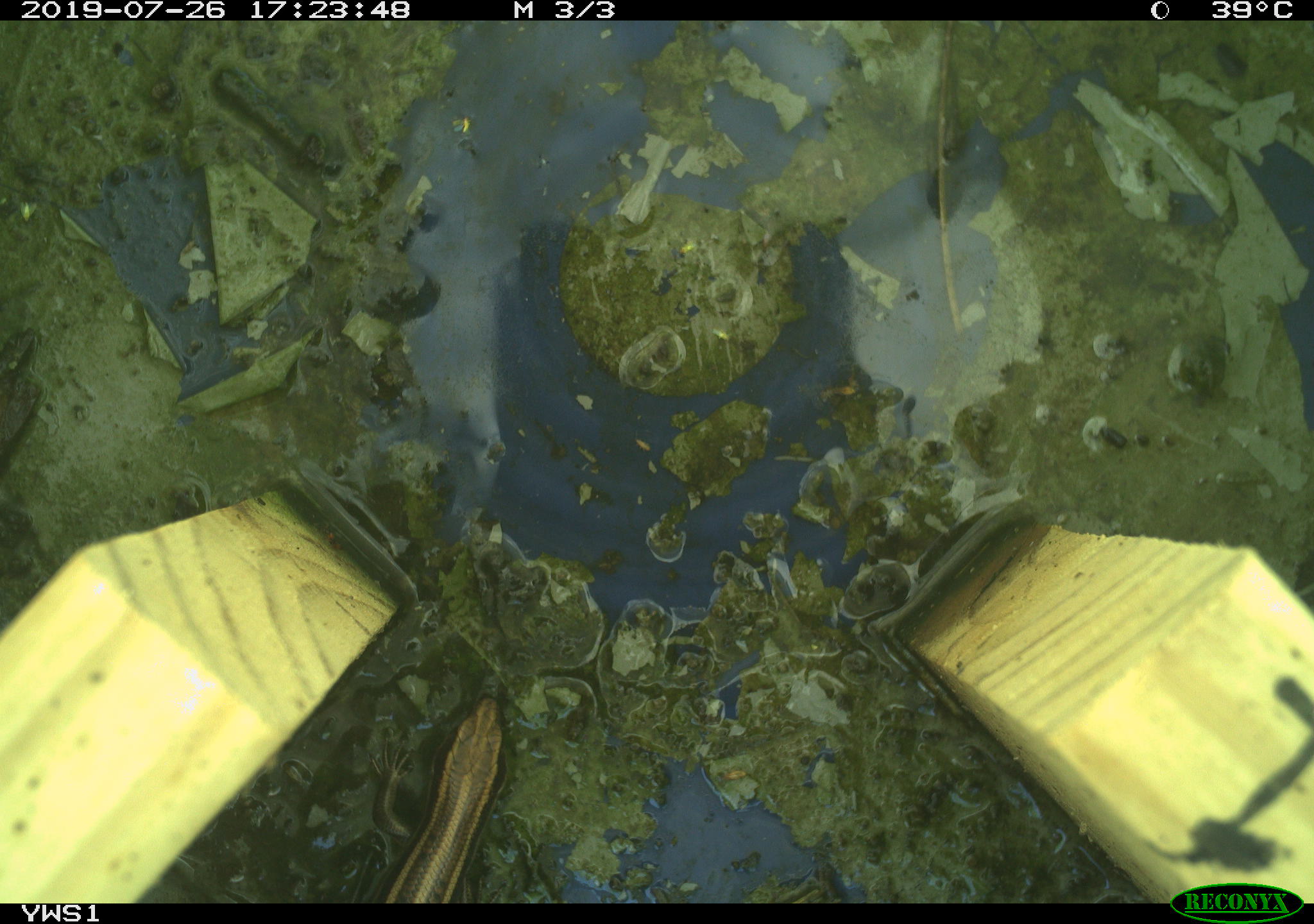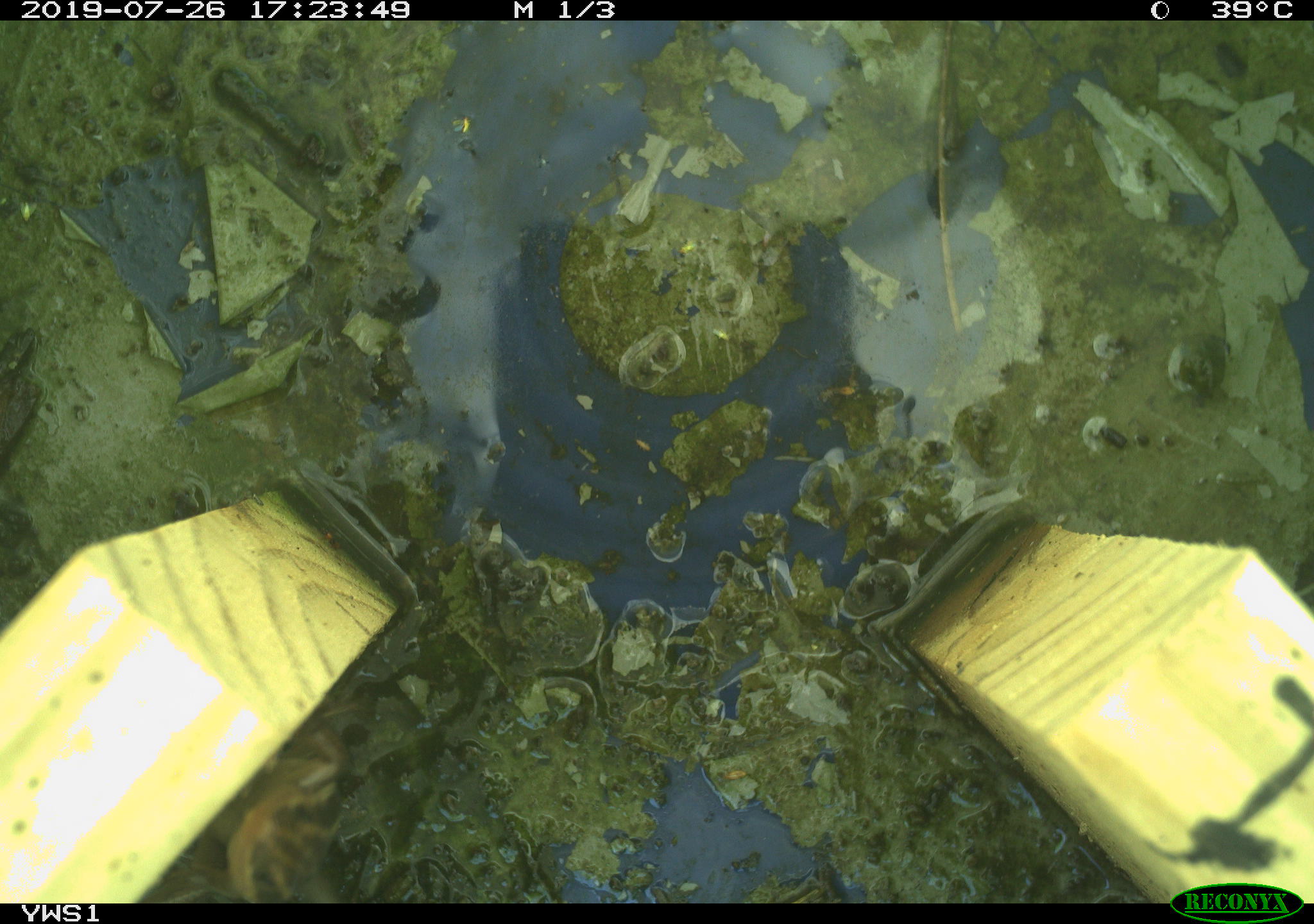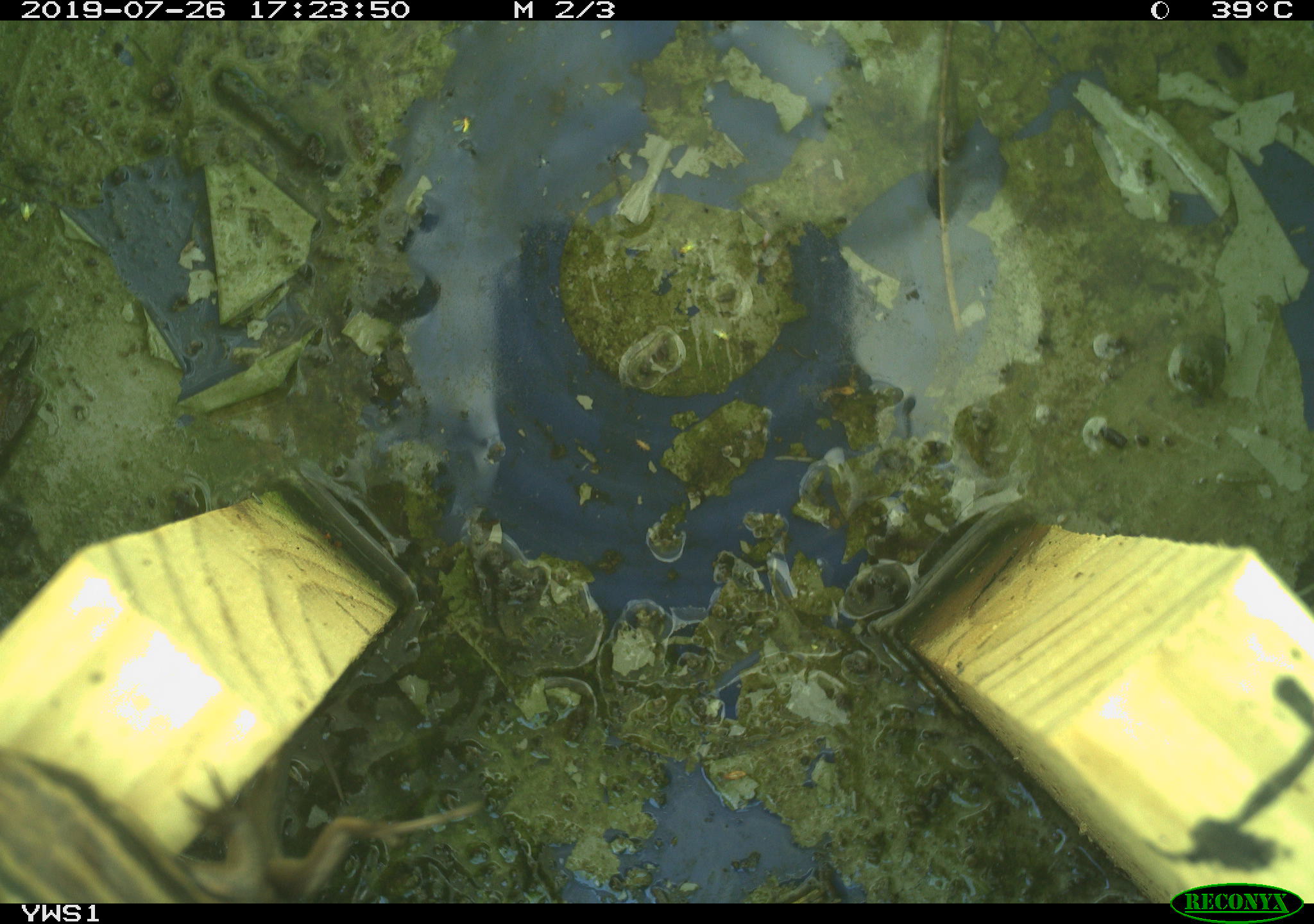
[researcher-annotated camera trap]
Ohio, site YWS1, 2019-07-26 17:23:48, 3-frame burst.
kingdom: Animalia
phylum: Chordata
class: Reptilia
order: Squamata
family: Scincidae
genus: Plestiodon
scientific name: Plestiodon fasciatus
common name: common five-lined skink